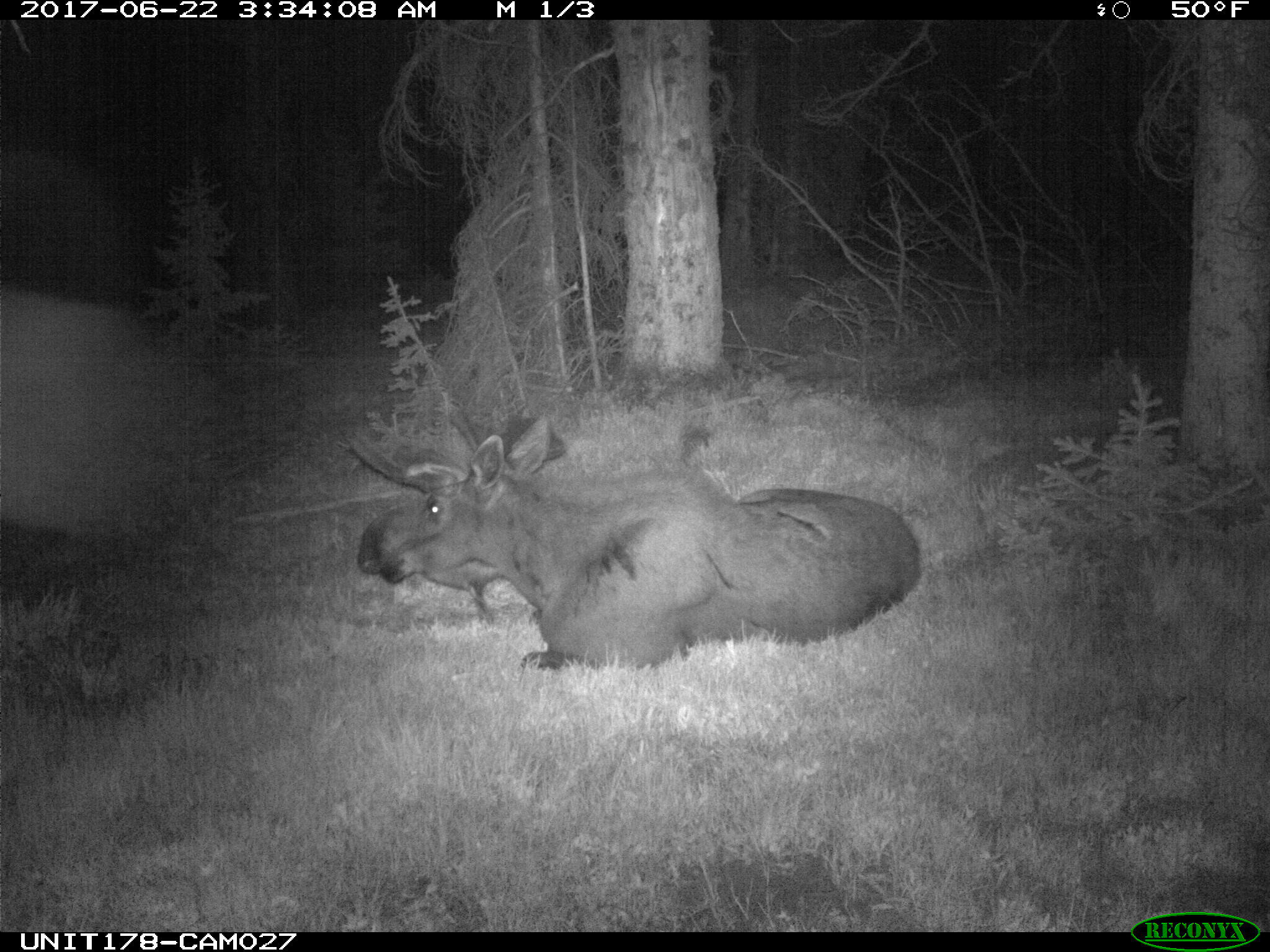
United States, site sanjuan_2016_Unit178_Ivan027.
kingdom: Animalia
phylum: Chordata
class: Mammalia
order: Artiodactyla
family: Cervidae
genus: Alces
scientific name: Alces alces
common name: moose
Alces alces (moose).